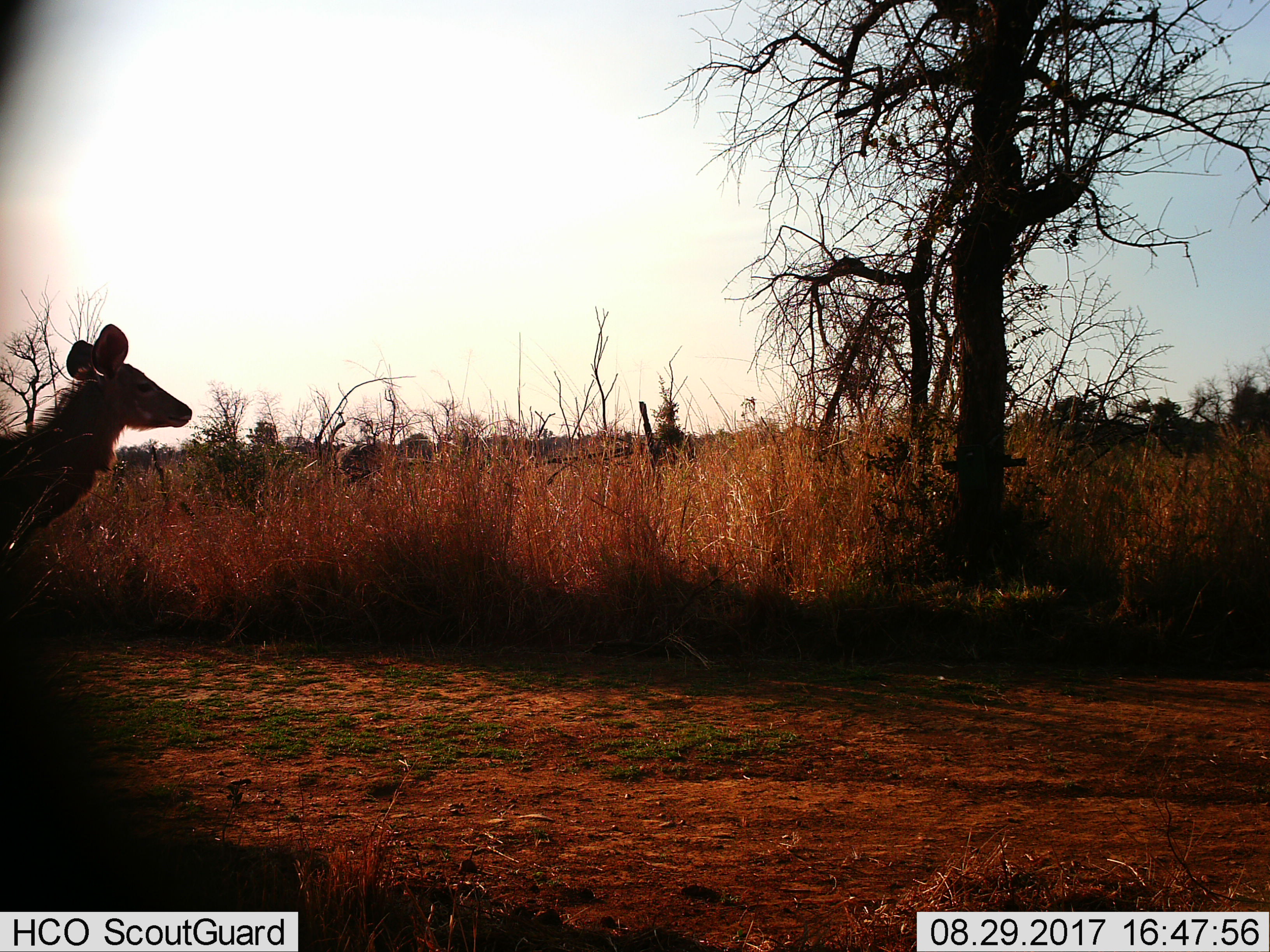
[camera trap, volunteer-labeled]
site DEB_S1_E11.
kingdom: Animalia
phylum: Chordata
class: Mammalia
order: Artiodactyla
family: Bovidae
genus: Tragelaphus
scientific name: Tragelaphus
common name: kudu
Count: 1.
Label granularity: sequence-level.